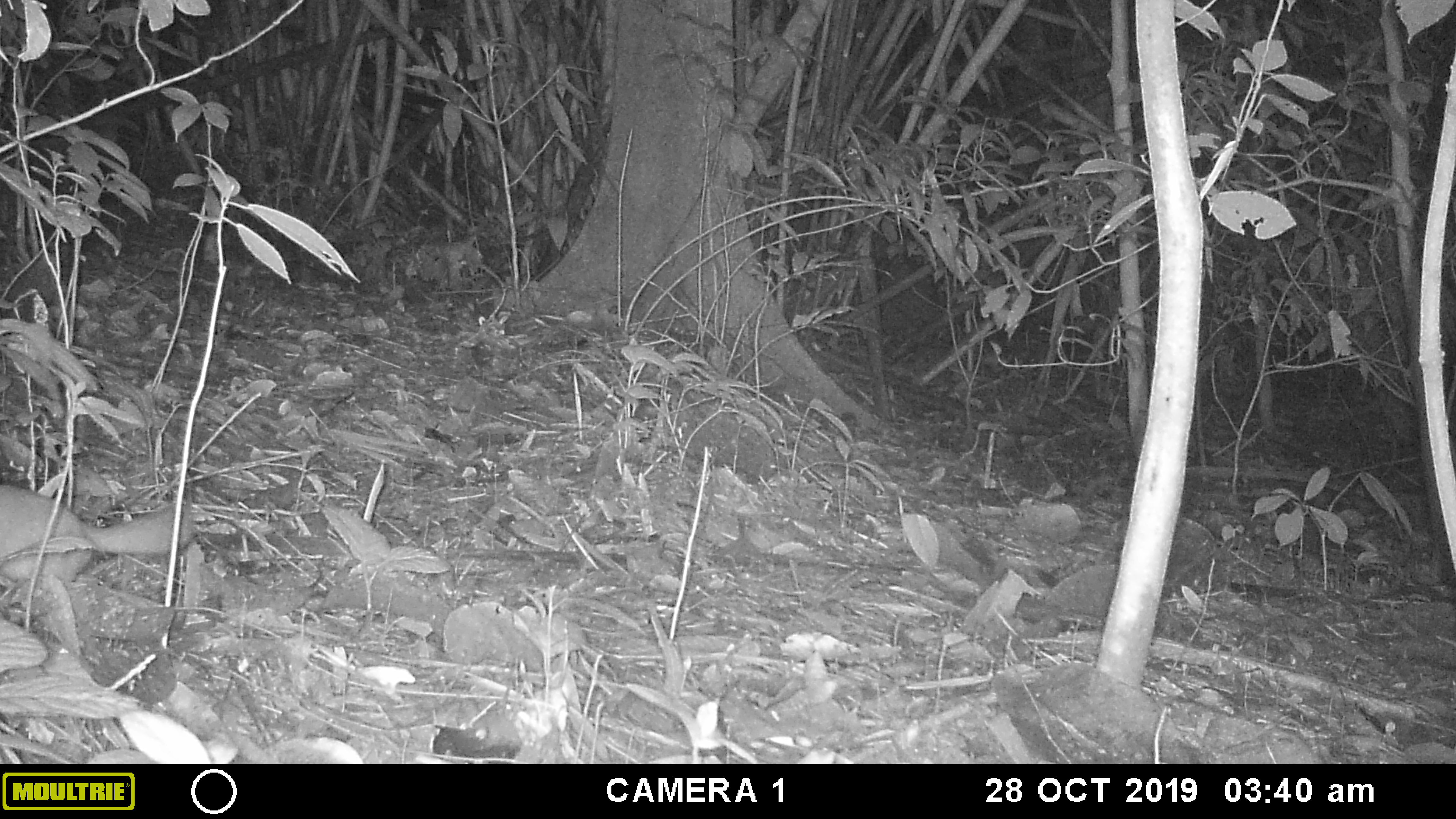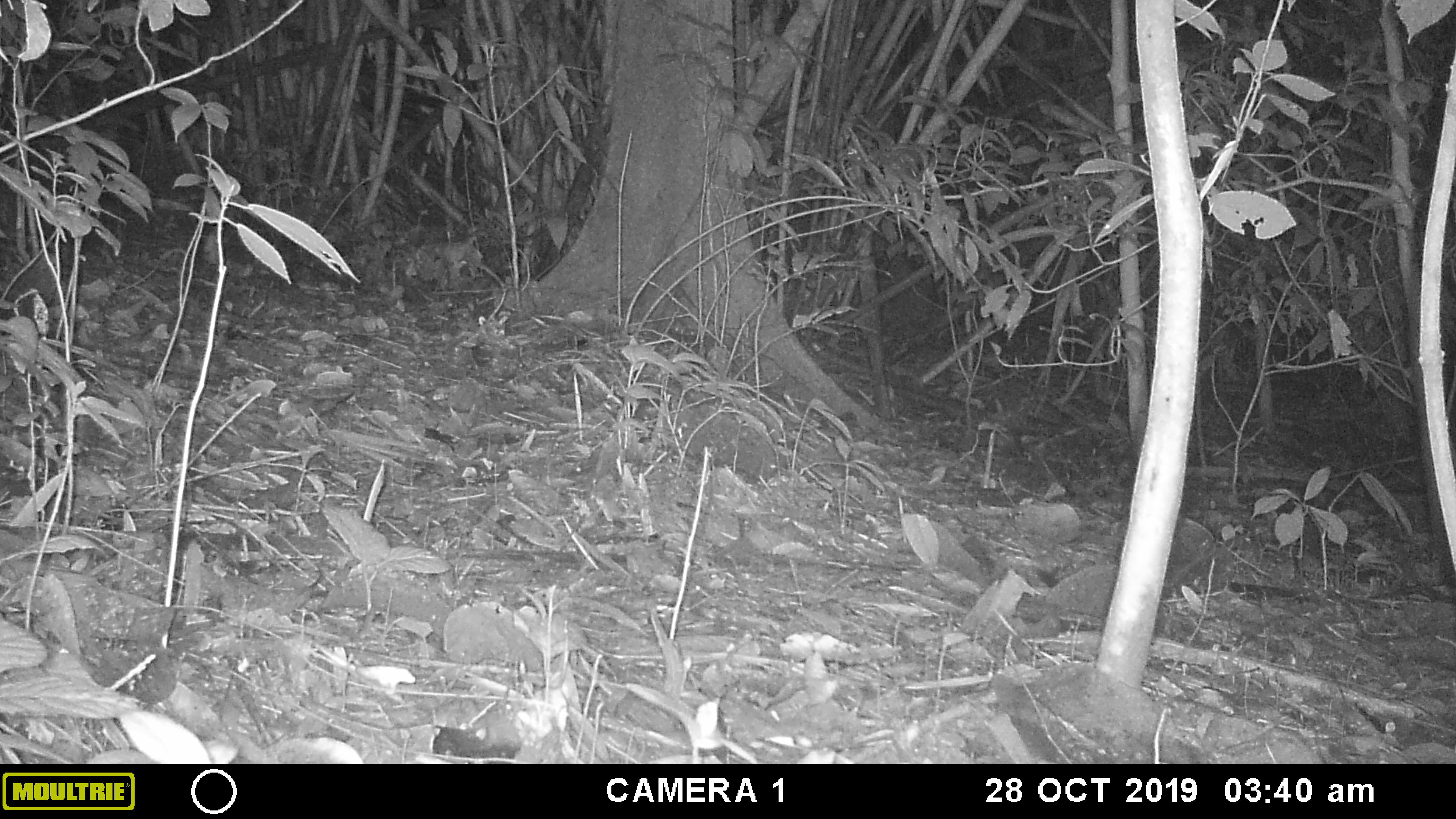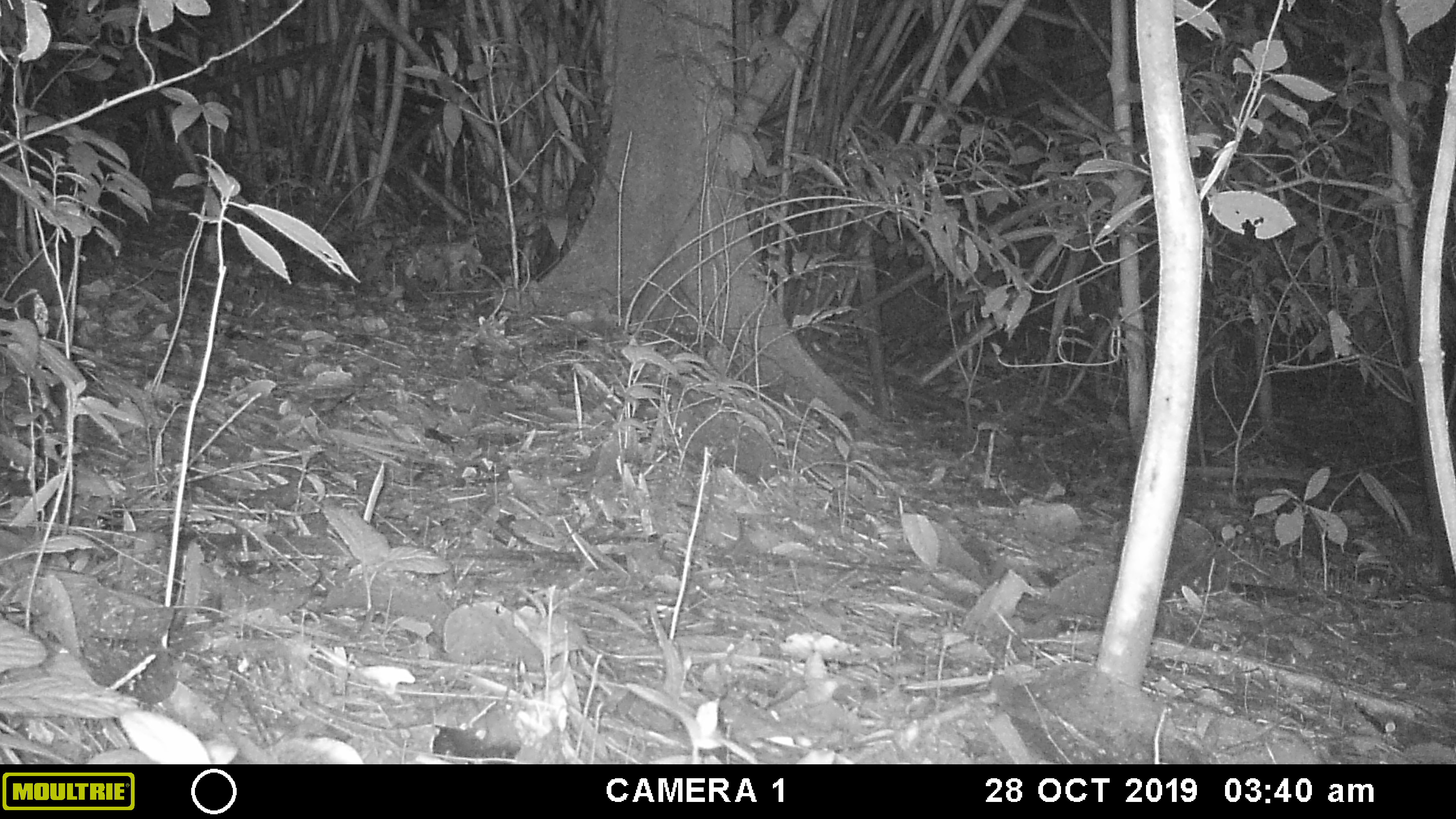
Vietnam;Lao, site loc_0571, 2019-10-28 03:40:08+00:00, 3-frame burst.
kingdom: Animalia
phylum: Chordata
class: Mammalia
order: Carnivora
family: Mustelidae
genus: Melogale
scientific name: Melogale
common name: ferret badger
Ferret badger (Melogale). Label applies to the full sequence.